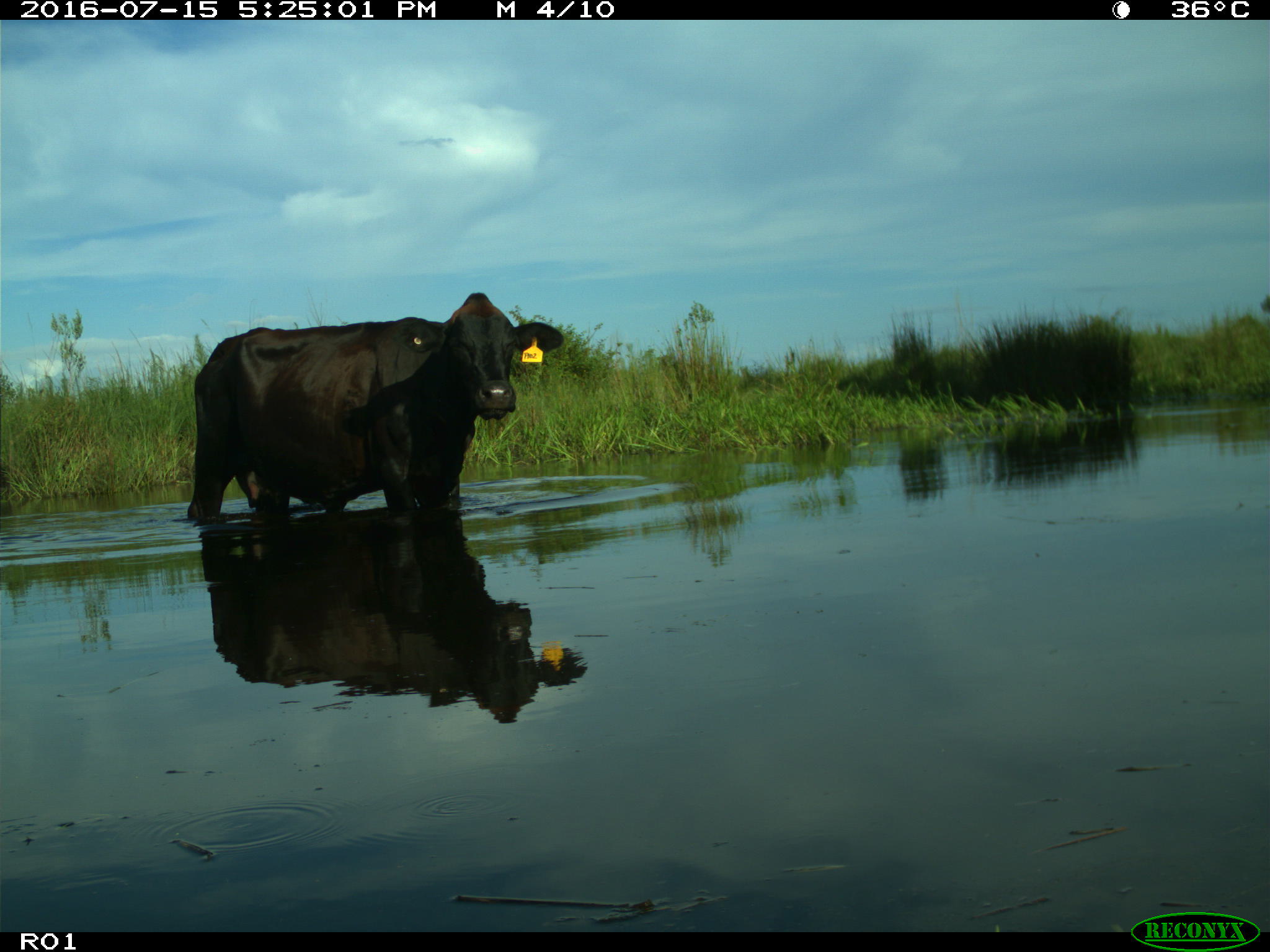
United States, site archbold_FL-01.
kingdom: Animalia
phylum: Chordata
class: Mammalia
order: Artiodactyla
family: Bovidae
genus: Bos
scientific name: Bos taurus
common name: domestic cow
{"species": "Bos taurus (domestic cow)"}